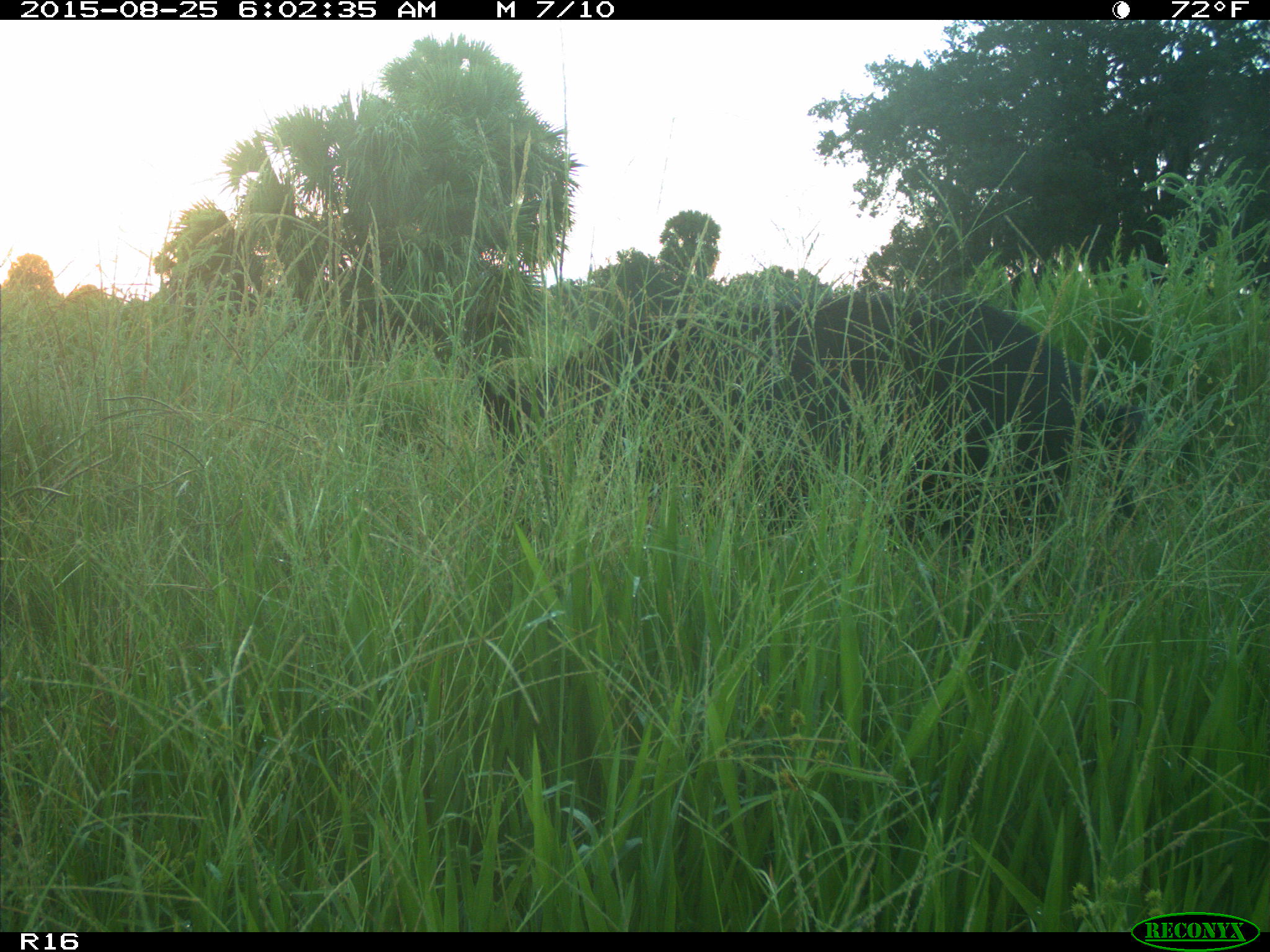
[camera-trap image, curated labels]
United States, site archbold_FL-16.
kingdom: Animalia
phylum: Chordata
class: Mammalia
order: Artiodactyla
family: Suidae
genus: Sus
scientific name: Sus scrofa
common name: wild boar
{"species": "Sus scrofa (wild boar)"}